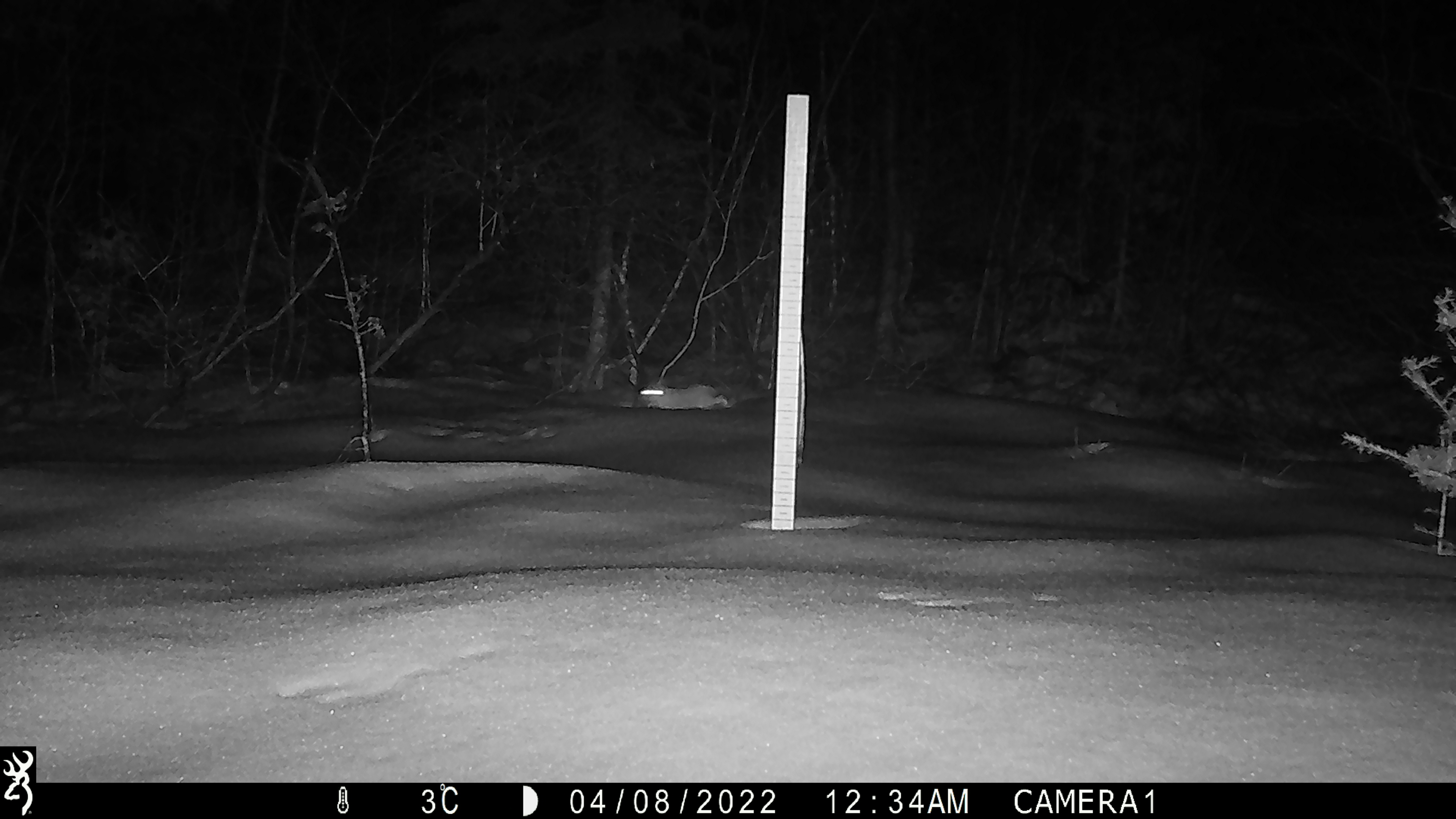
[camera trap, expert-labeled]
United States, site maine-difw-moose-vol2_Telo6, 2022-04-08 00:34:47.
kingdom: Animalia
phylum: Chordata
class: Mammalia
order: Lagomorpha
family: Leporidae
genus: Lepus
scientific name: Lepus americanus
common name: snowshoe hare